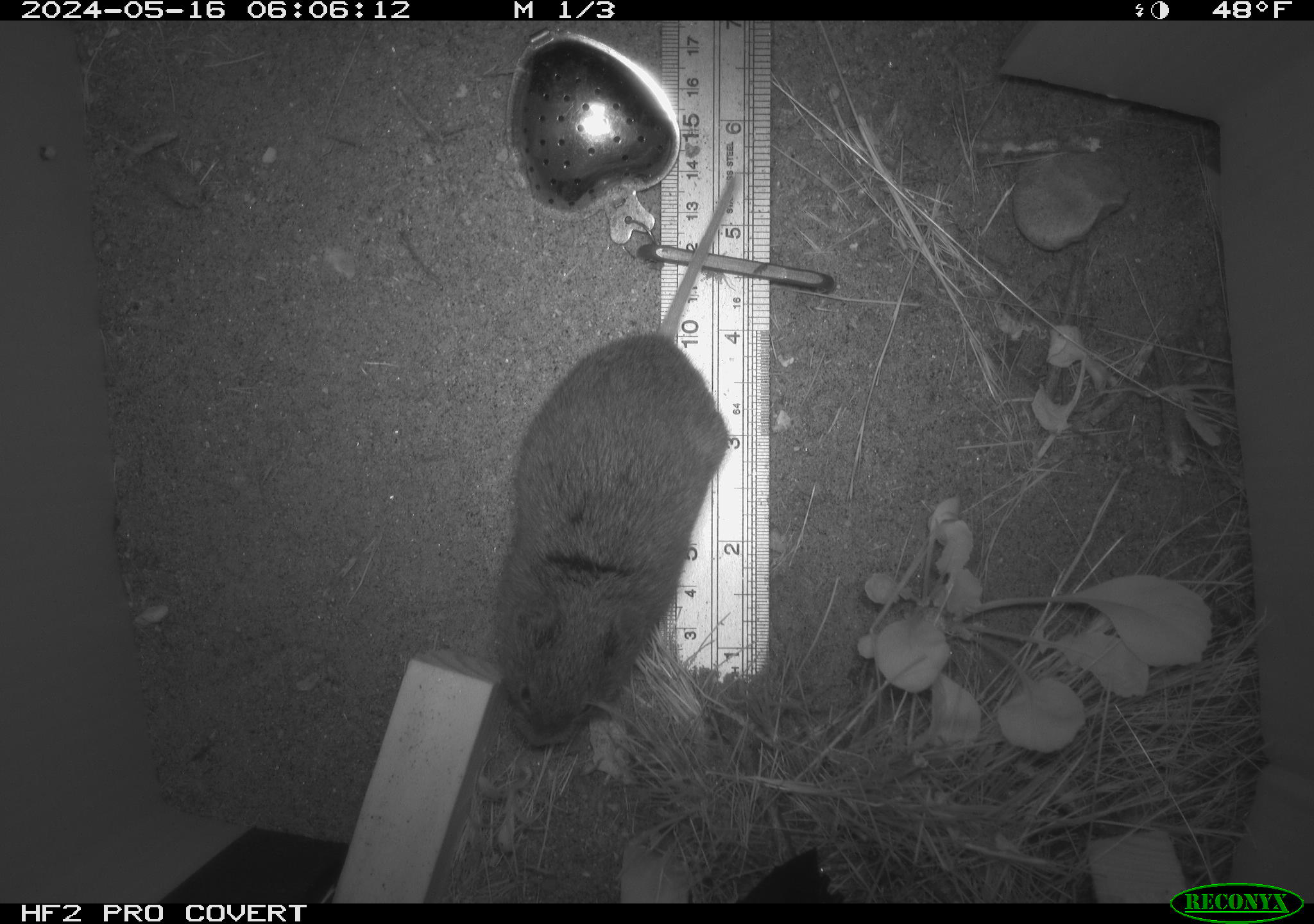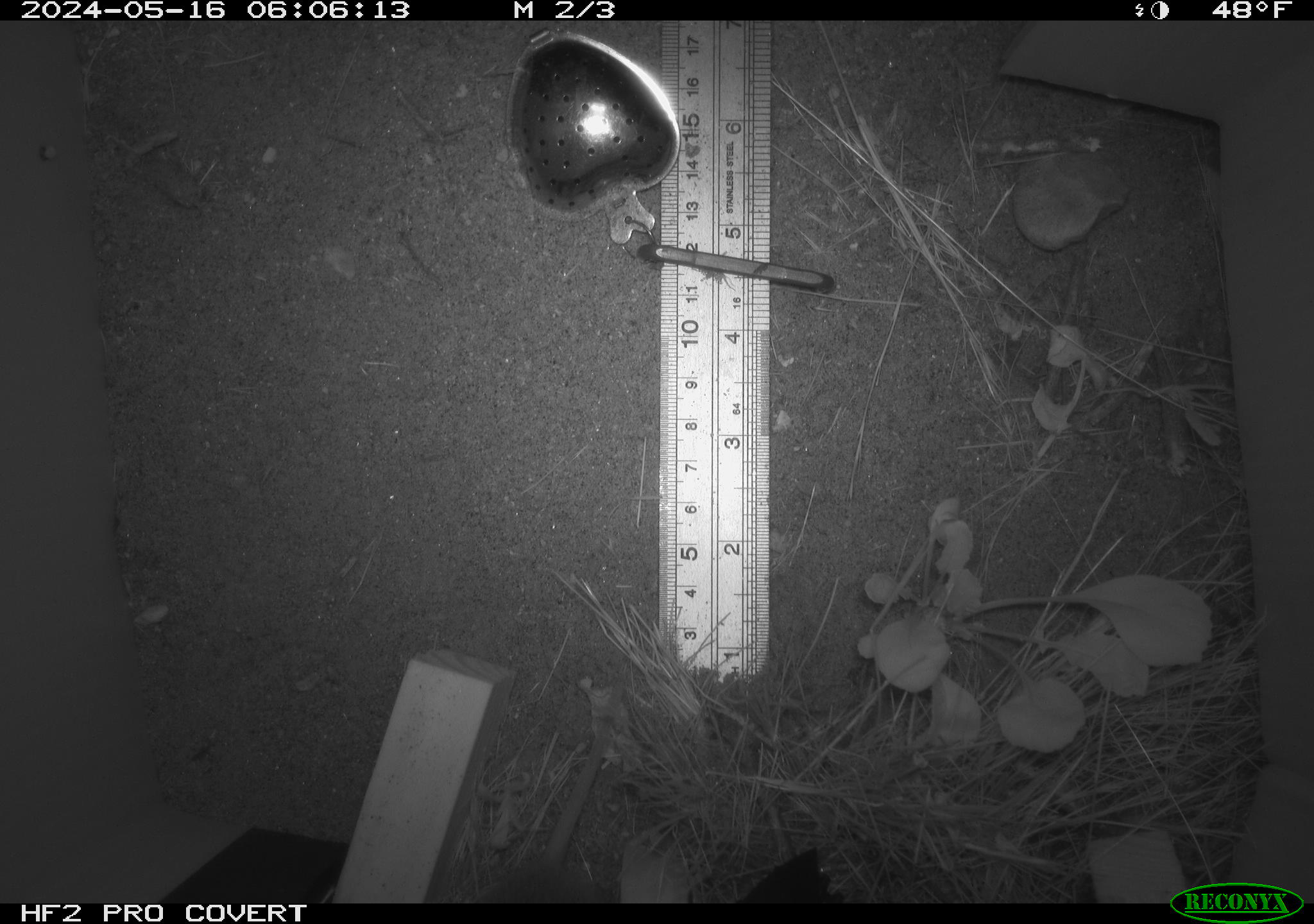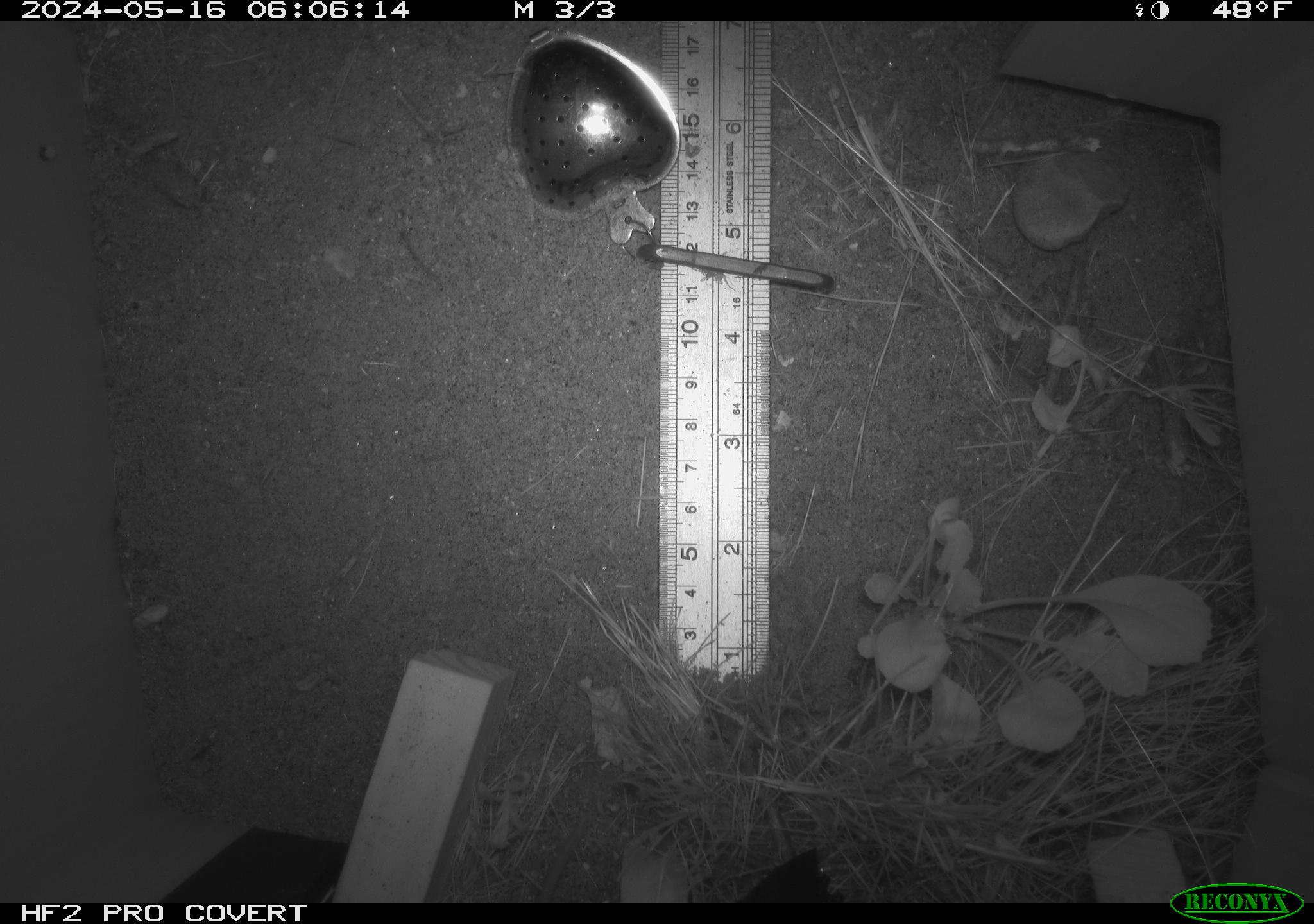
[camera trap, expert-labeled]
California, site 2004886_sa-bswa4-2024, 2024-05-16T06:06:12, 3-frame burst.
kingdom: Animalia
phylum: Chordata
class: Mammalia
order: Rodentia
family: Cricetidae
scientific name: Arvicolinae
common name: voles, lemmings, and muskrats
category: arvicolinae subfamily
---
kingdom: Animalia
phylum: Chordata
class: Mammalia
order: Rodentia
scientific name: Rodentia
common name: rodent